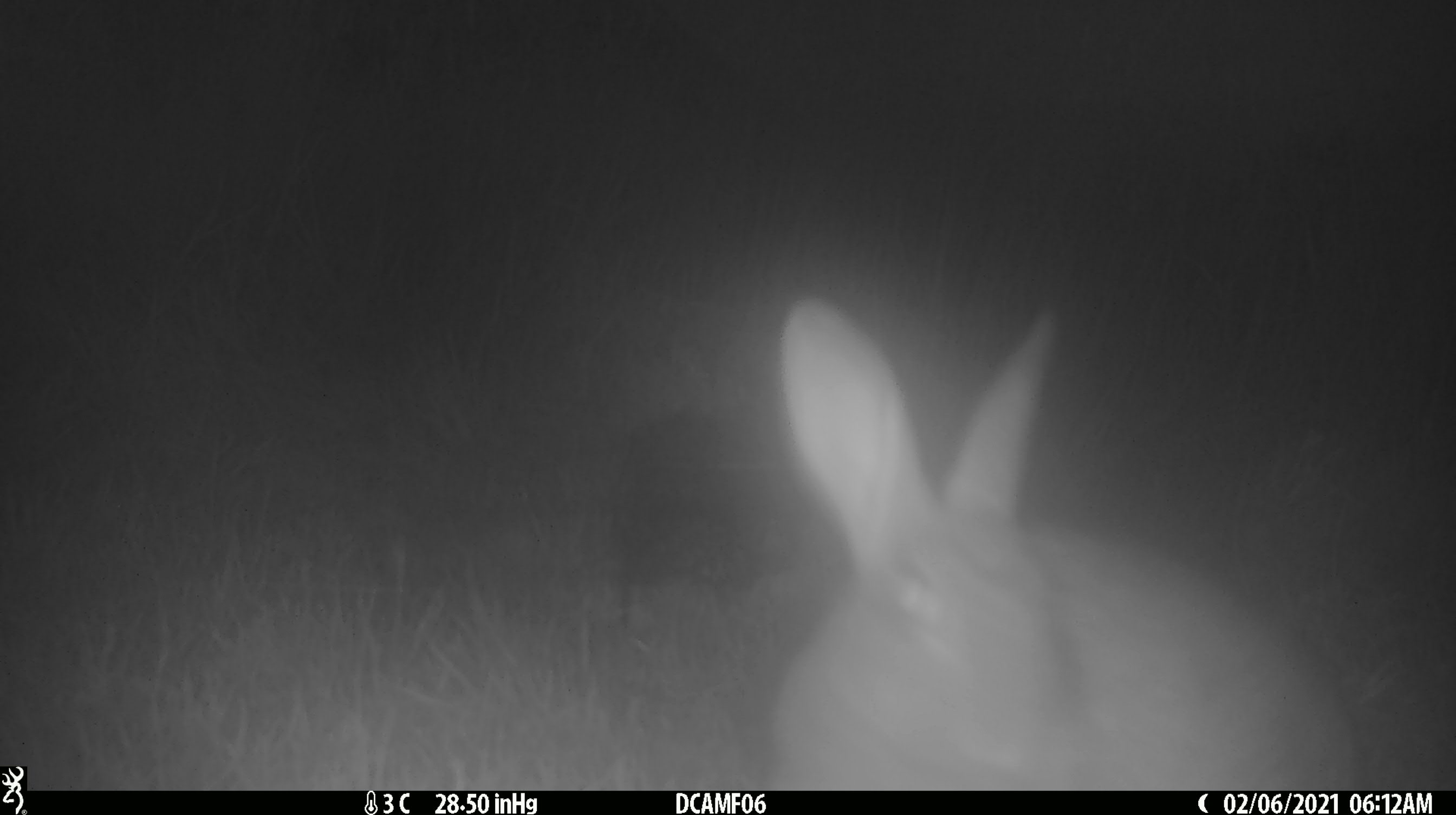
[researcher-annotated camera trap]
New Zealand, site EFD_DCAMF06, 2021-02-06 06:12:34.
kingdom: Animalia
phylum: Chordata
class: Mammalia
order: Lagomorpha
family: Leporidae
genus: Oryctolagus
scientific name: Oryctolagus cuniculus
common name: european rabbit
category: rabbit